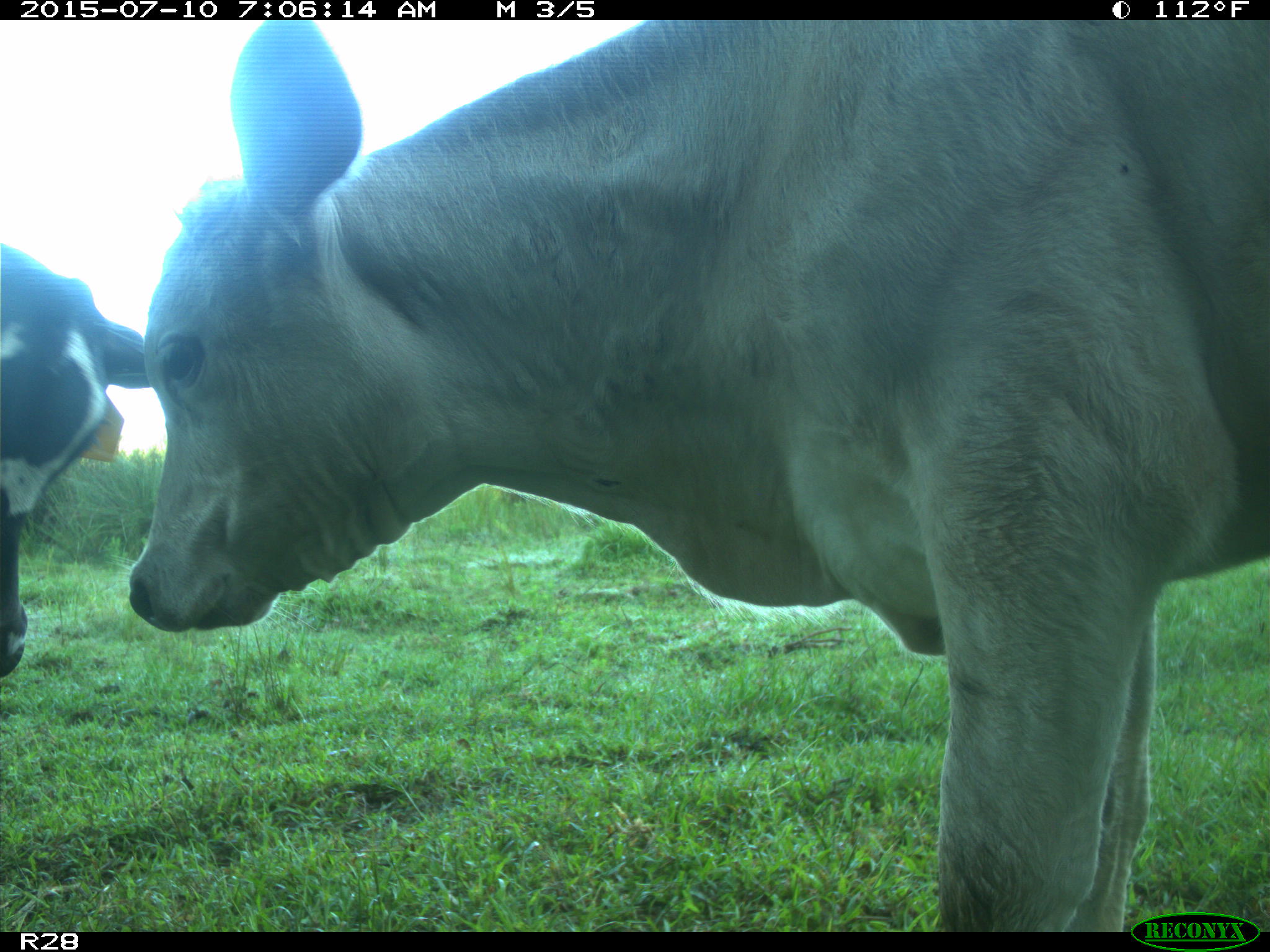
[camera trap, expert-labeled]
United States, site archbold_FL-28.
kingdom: Animalia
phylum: Chordata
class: Mammalia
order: Artiodactyla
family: Bovidae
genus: Bos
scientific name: Bos taurus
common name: domestic cow